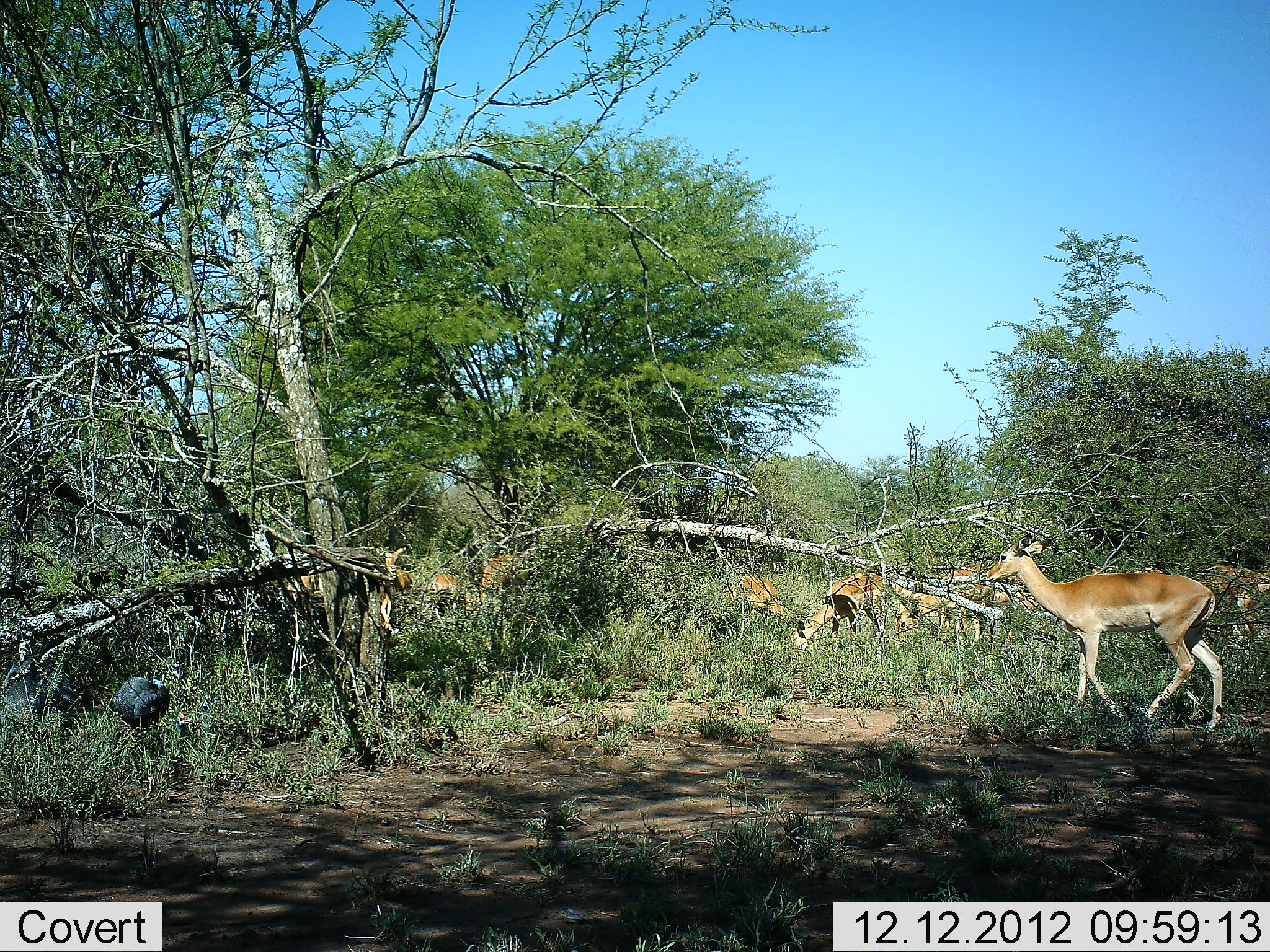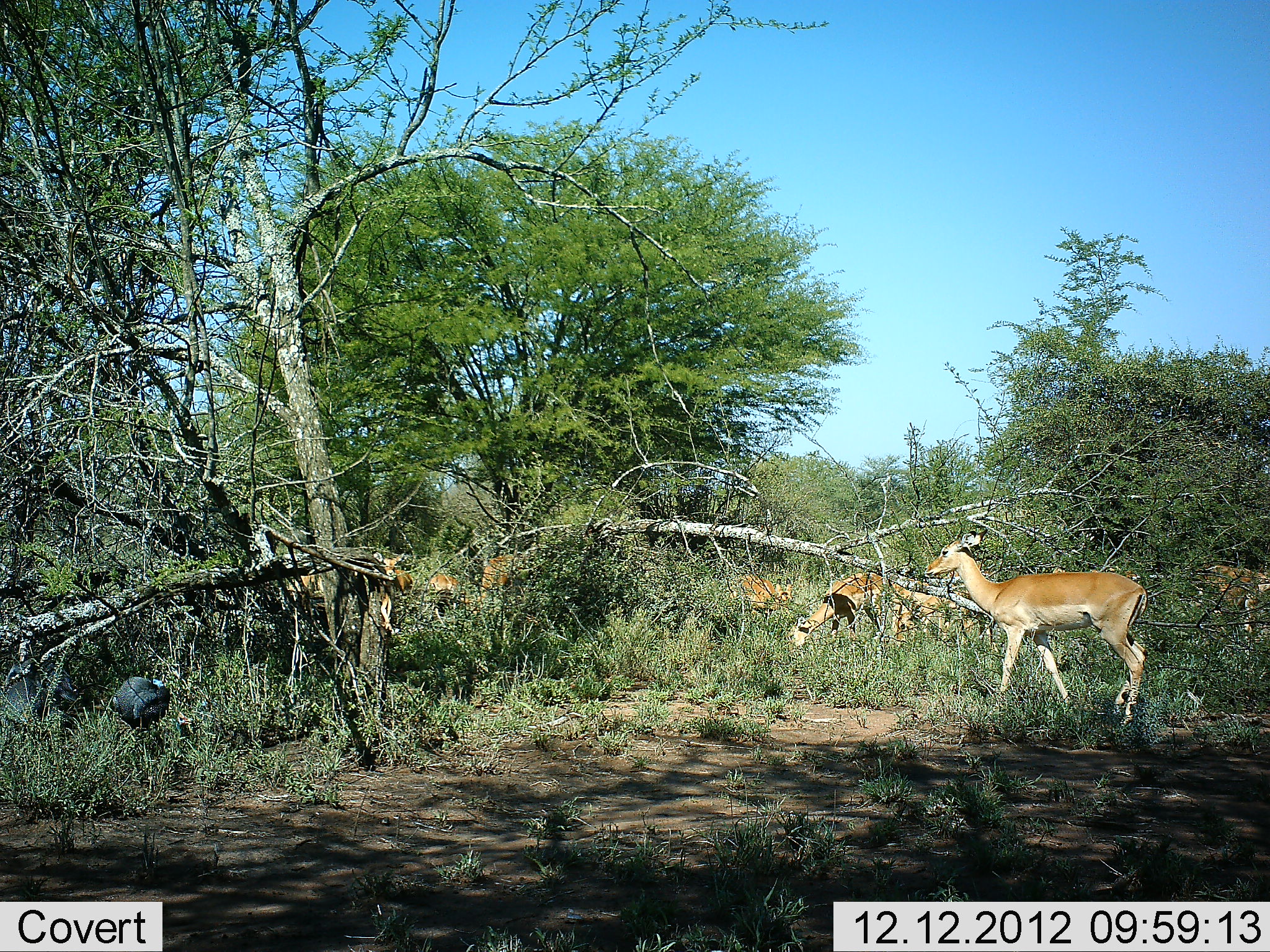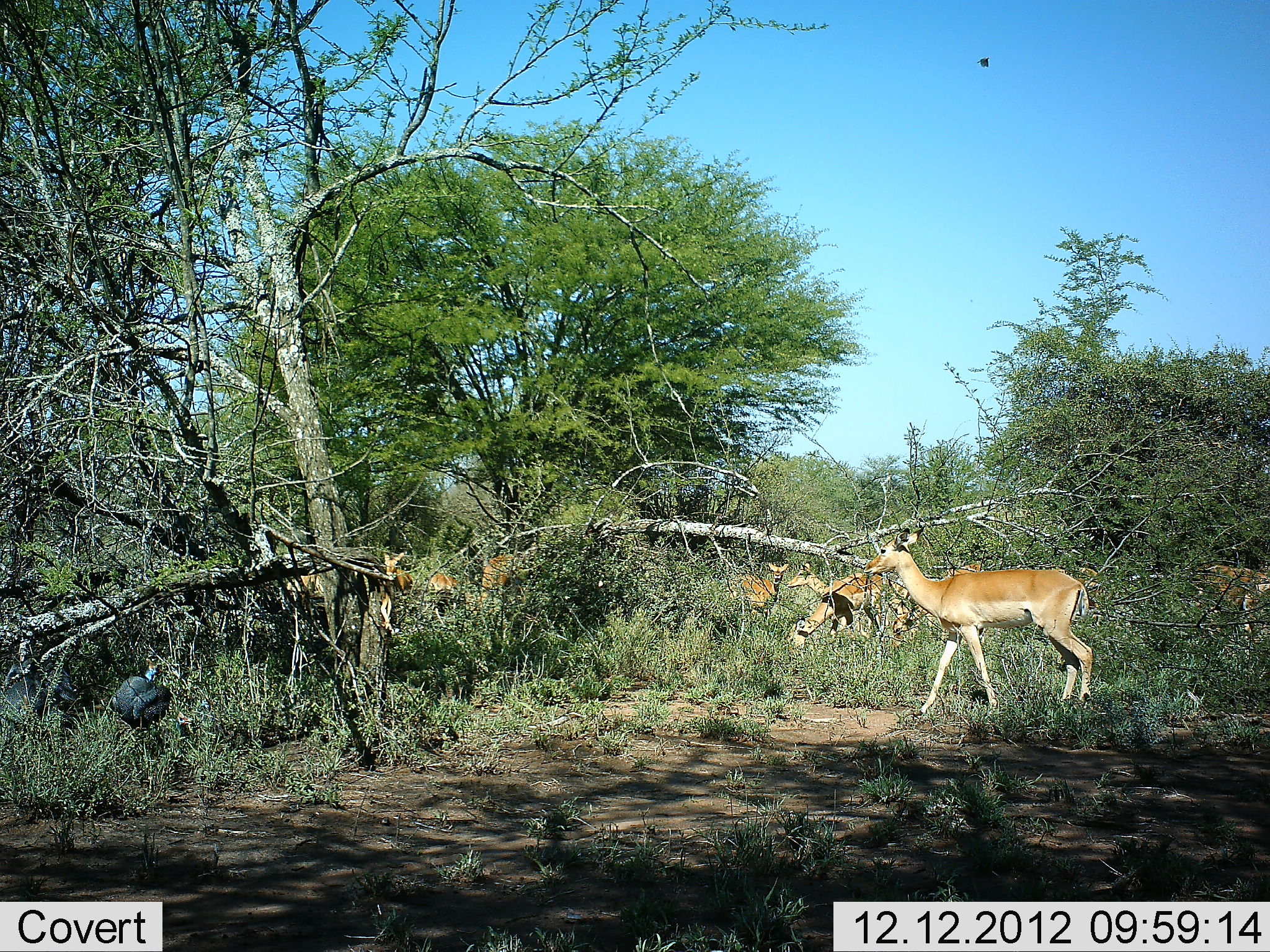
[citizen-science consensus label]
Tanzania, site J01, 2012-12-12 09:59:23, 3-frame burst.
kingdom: Animalia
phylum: Chordata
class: Aves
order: Galliformes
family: Numididae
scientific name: Numididae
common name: guinea fowl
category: guineafowl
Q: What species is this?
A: Guineafowl (guinea fowl) (Numididae).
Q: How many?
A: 2.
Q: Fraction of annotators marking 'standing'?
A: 67%.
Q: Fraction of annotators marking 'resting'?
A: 0%.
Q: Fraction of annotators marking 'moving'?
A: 8%.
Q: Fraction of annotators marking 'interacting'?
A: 0%.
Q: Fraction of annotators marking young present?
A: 0%.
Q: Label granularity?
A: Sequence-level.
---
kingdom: Animalia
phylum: Chordata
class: Mammalia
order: Artiodactyla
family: Bovidae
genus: Aepyceros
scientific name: Aepyceros melampus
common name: impala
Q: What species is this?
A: Impala (Aepyceros melampus).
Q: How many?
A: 8.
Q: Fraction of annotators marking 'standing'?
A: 40%.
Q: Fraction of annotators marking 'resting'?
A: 0%.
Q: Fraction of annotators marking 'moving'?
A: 70%.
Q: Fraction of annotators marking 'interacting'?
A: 0%.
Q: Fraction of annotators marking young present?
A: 0%.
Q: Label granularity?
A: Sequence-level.